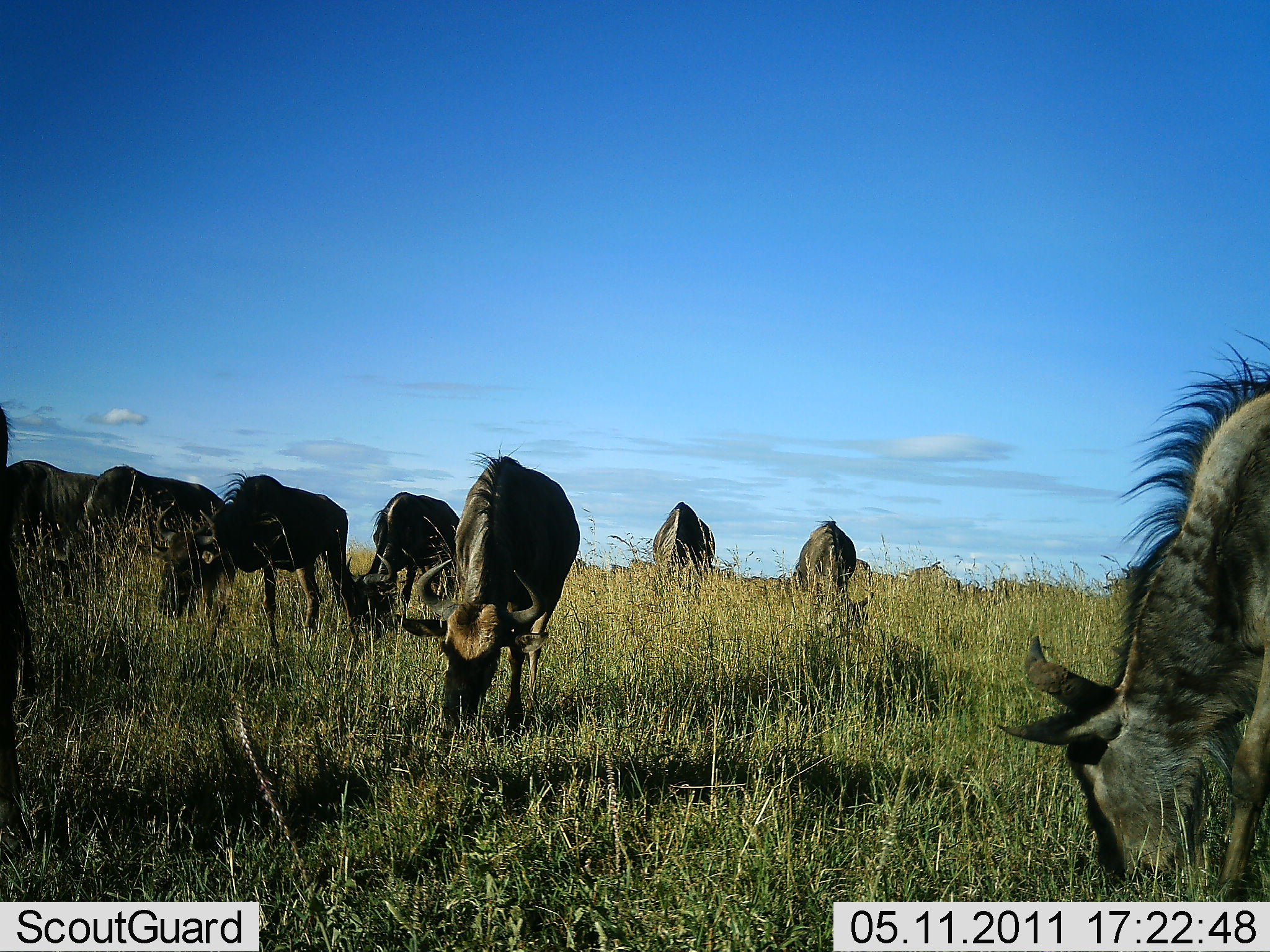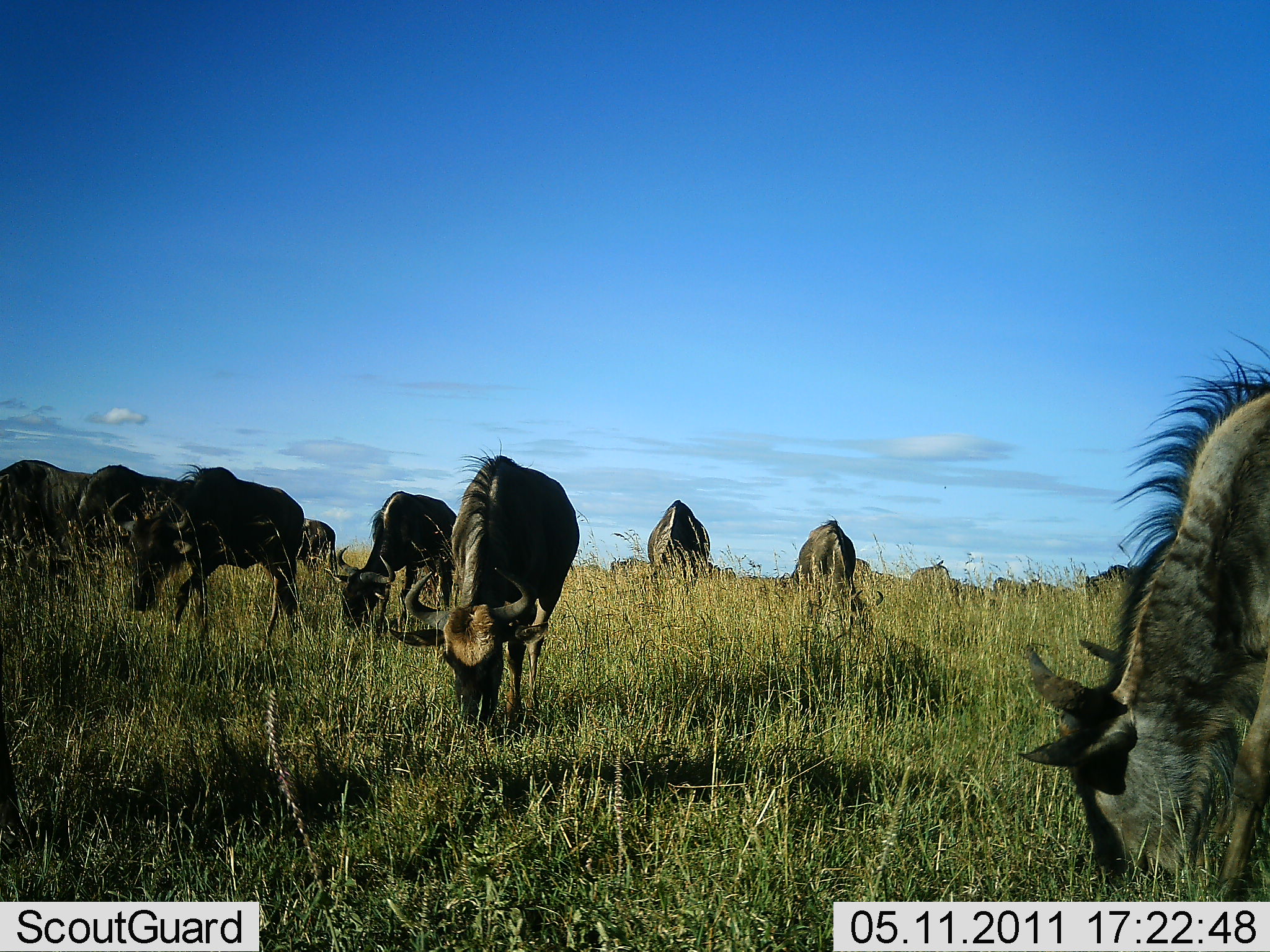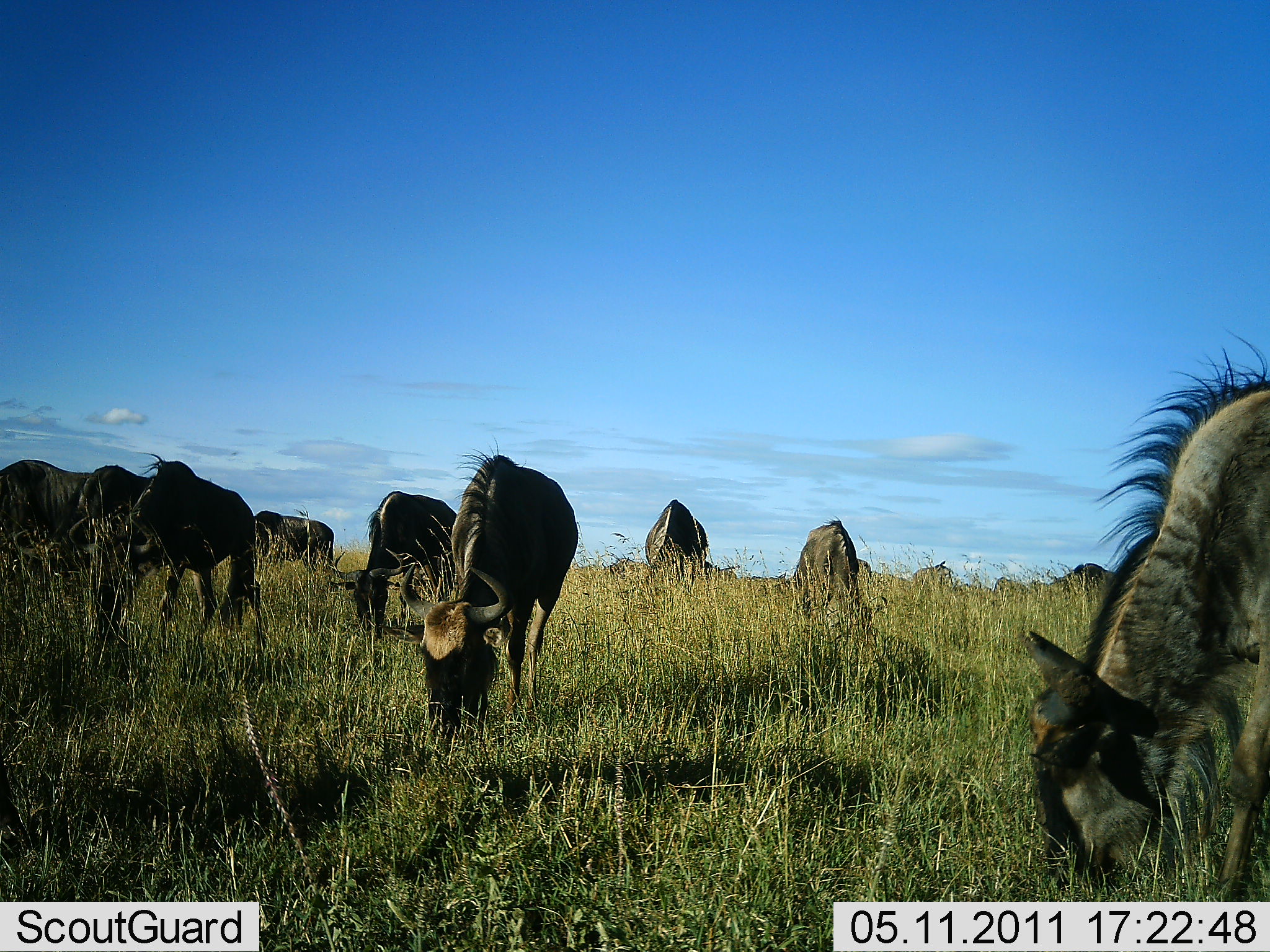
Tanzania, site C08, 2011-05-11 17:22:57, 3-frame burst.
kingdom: Animalia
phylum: Chordata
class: Mammalia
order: Artiodactyla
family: Bovidae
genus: Connochaetes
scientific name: Connochaetes taurinus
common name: blue wildebeest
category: wildebeest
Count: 11-50.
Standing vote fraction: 36%.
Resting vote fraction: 0%.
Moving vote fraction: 29%.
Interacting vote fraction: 0%.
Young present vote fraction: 0%.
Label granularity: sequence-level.